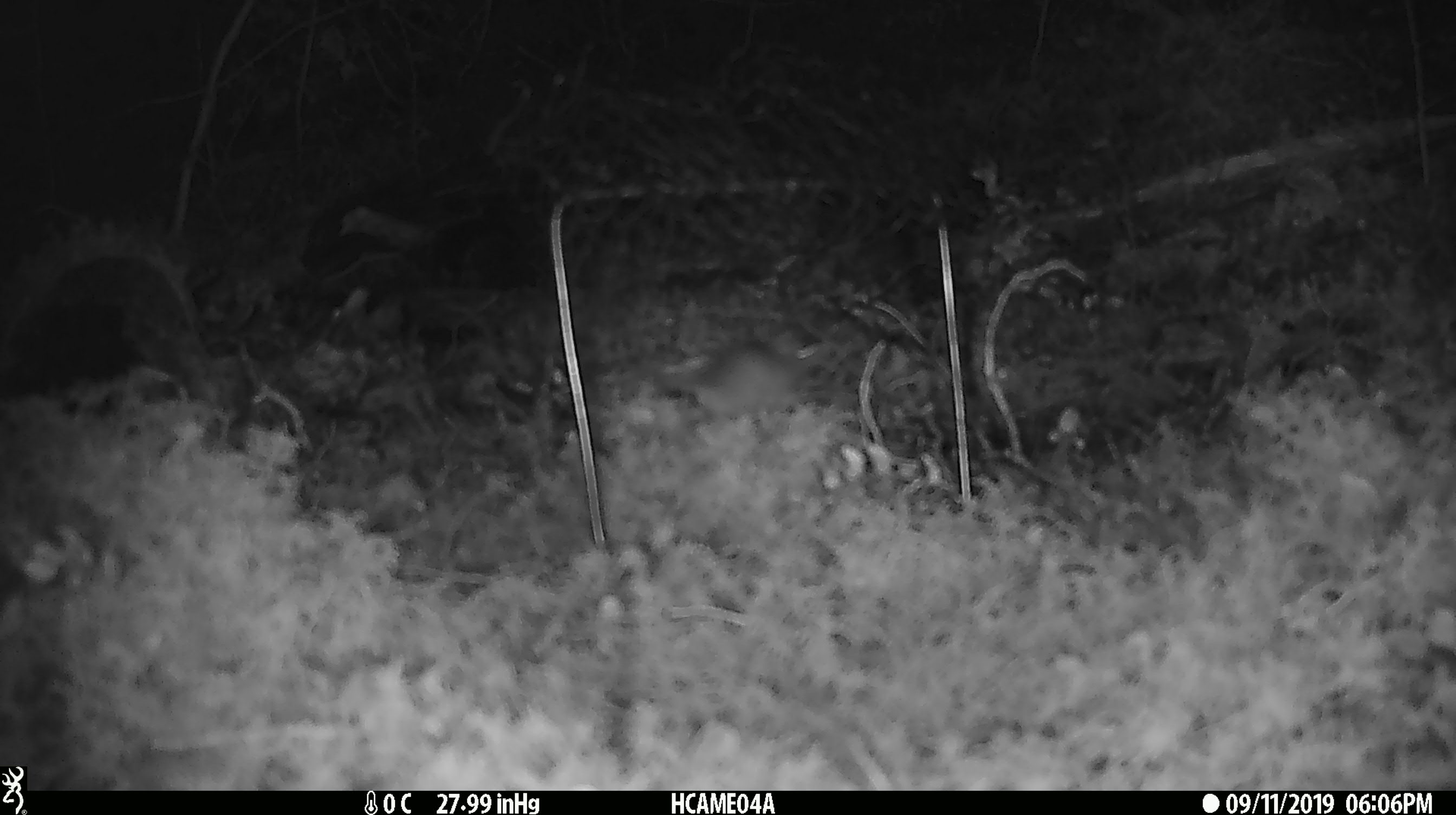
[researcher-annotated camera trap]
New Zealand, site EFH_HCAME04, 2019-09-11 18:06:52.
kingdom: Animalia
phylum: Chordata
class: Mammalia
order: Rodentia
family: Muridae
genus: Mus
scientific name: Mus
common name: mouse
Mouse (Mus).